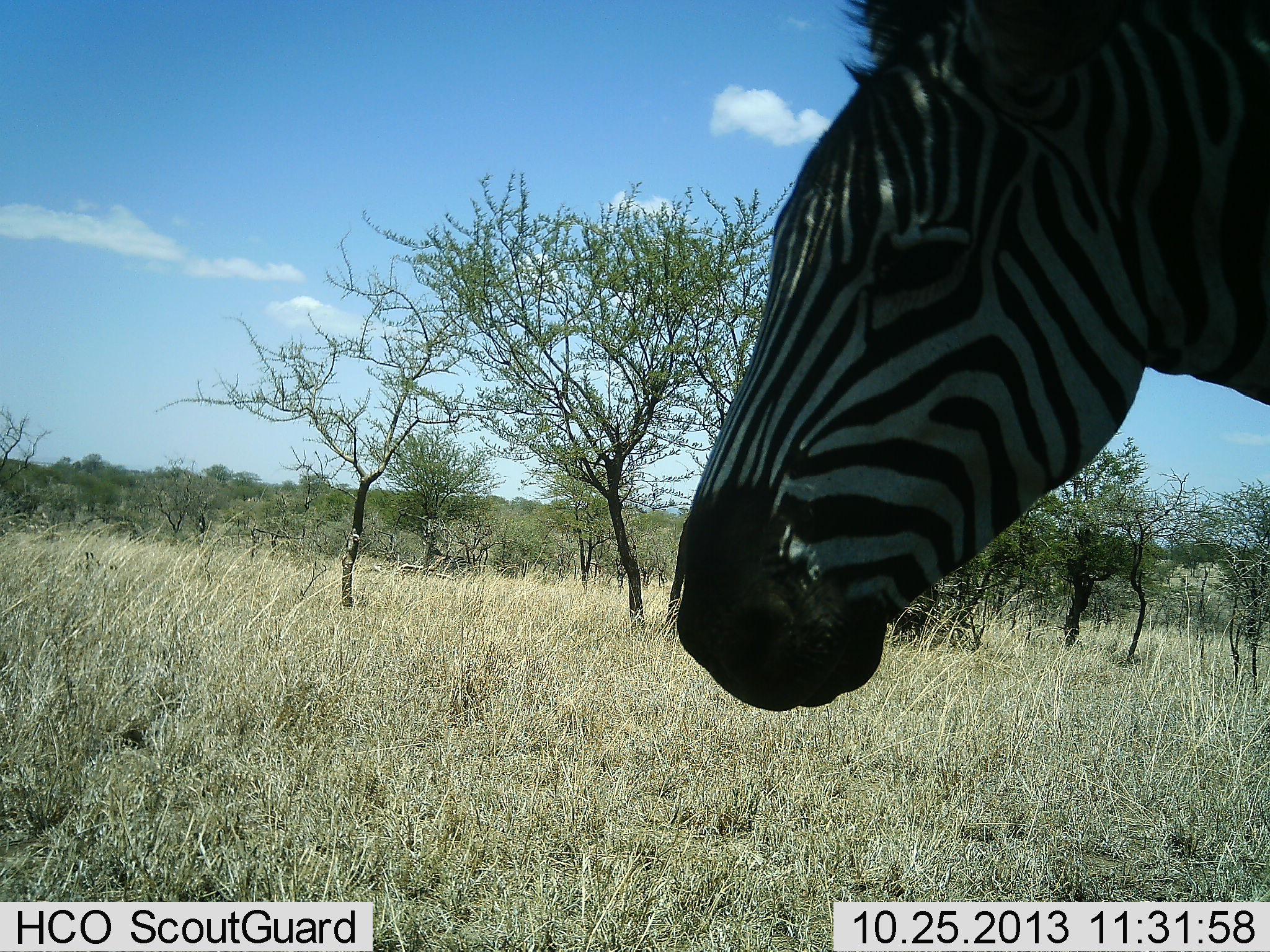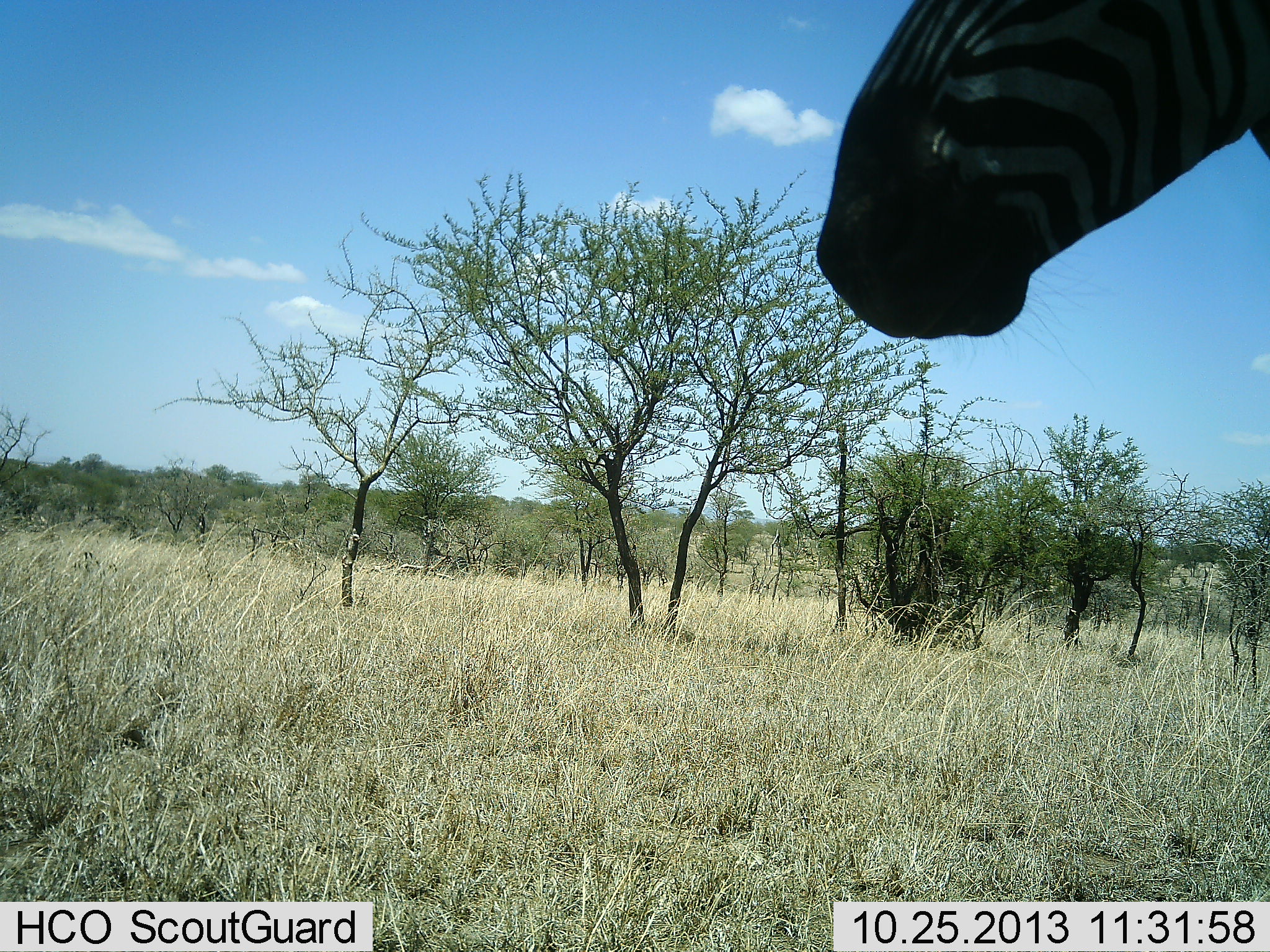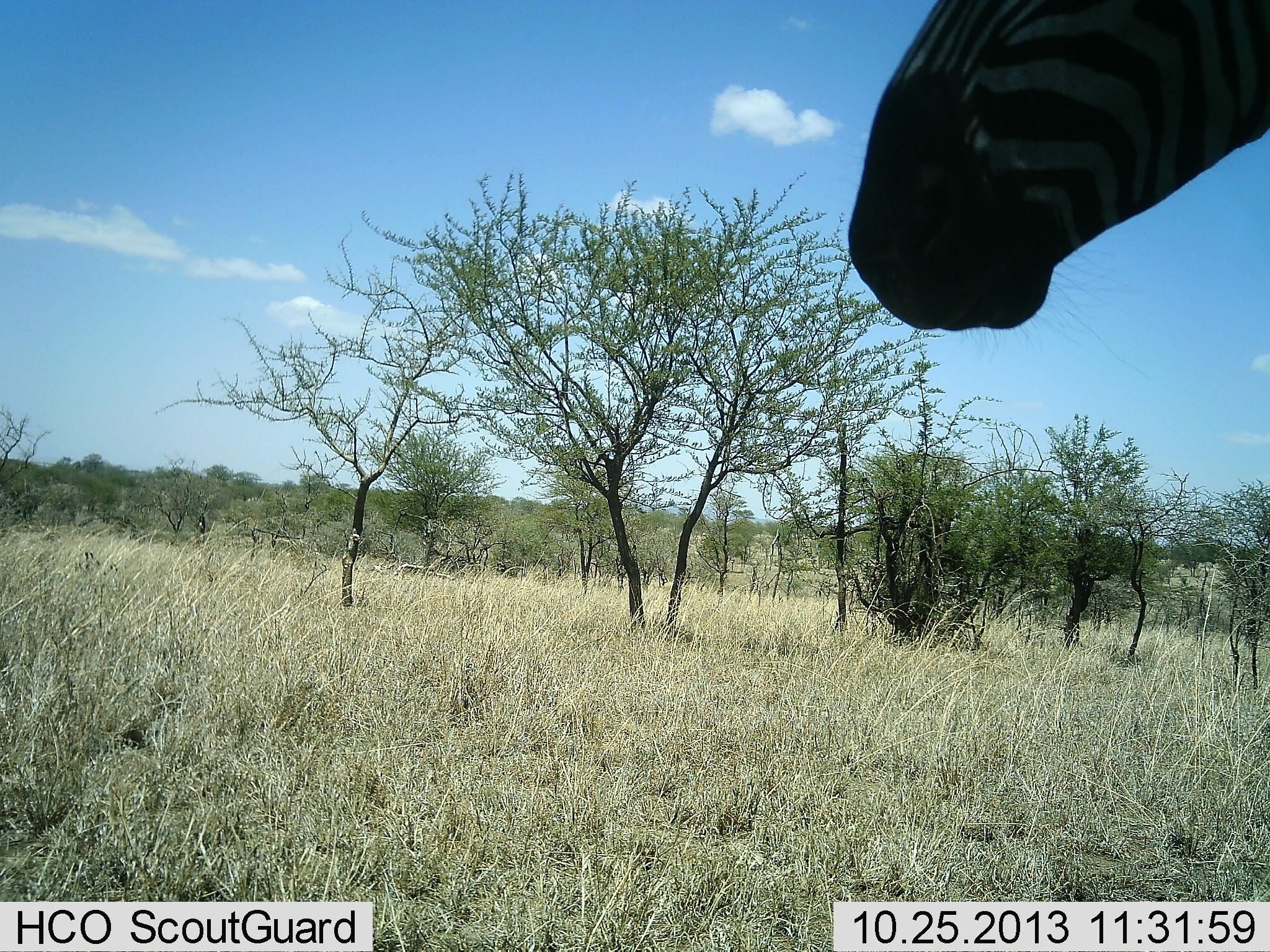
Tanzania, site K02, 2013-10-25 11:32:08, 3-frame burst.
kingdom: Animalia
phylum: Chordata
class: Mammalia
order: Perissodactyla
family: Equidae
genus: Equus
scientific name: Equus quagga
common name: plains zebra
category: zebra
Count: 1.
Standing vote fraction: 75%.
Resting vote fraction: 3%.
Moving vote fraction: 12%.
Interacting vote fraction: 3%.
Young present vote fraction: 0%.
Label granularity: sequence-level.